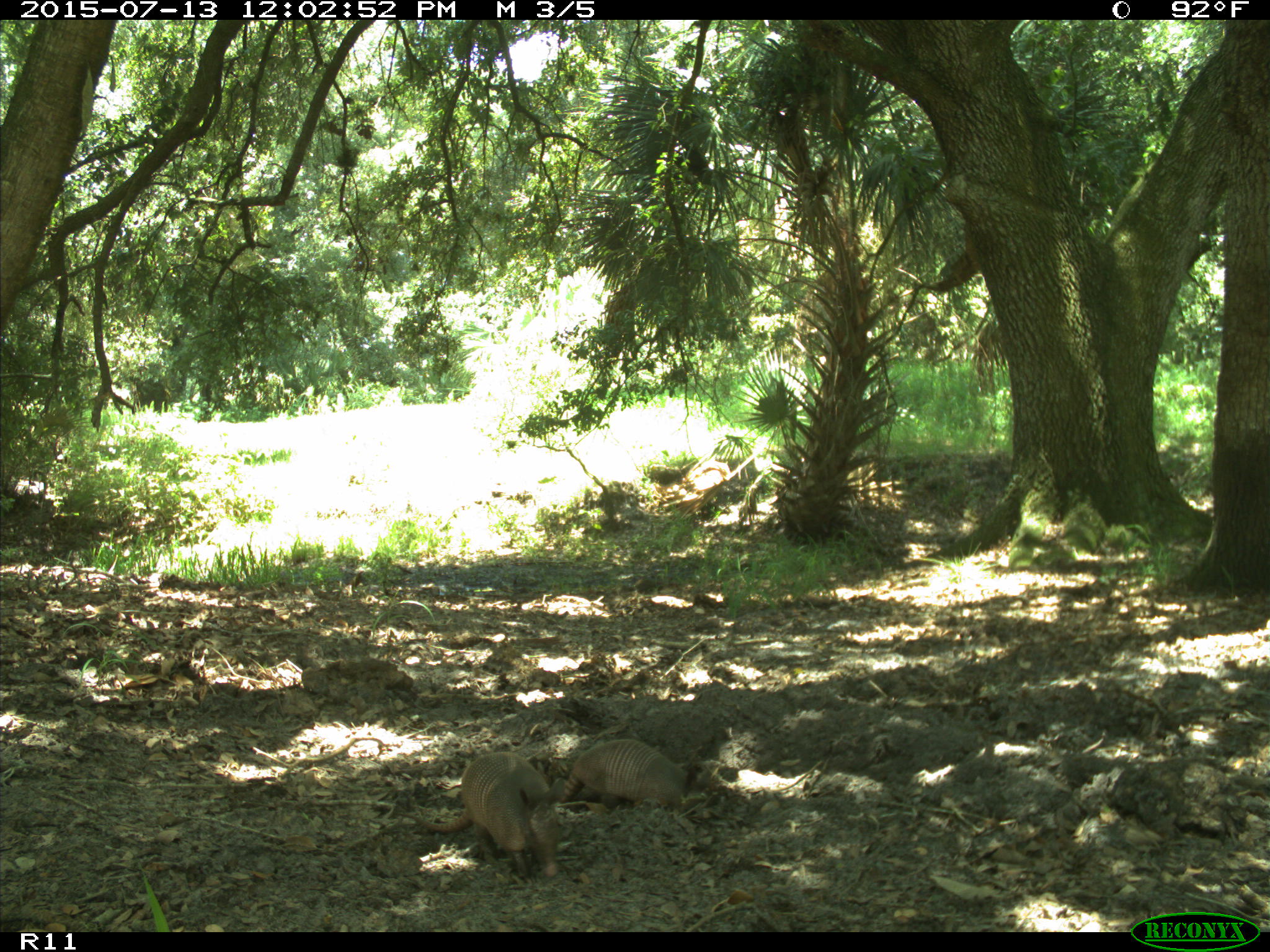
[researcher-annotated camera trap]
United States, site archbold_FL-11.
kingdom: Animalia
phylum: Chordata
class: Mammalia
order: Cingulata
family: Dasypodidae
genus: Dasypus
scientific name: Dasypus novemcinctus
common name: nine-banded armadillo